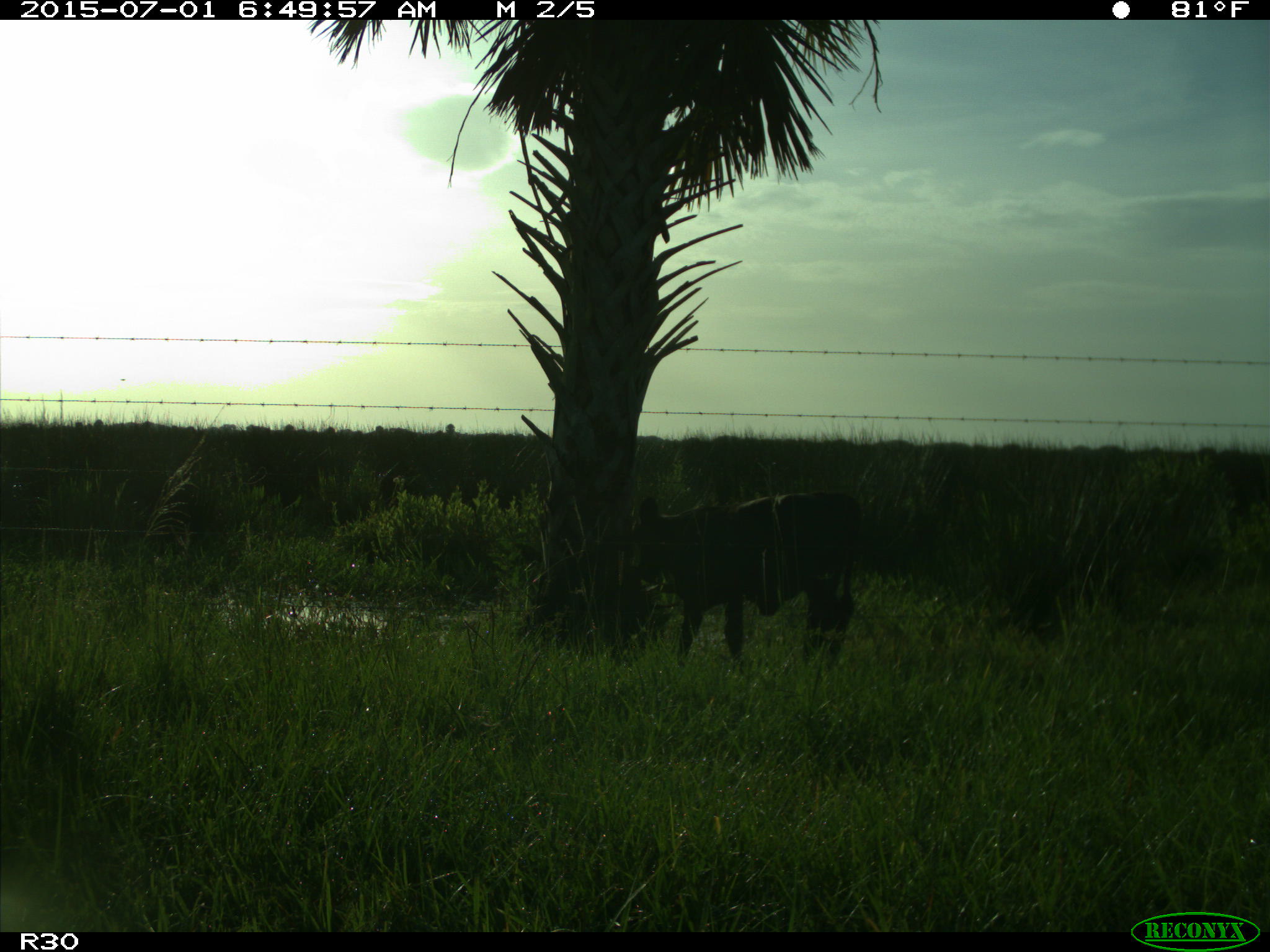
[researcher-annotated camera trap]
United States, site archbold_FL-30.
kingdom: Animalia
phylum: Chordata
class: Mammalia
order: Artiodactyla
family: Bovidae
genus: Bos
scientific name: Bos taurus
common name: domestic cow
Bos taurus (domestic cow).